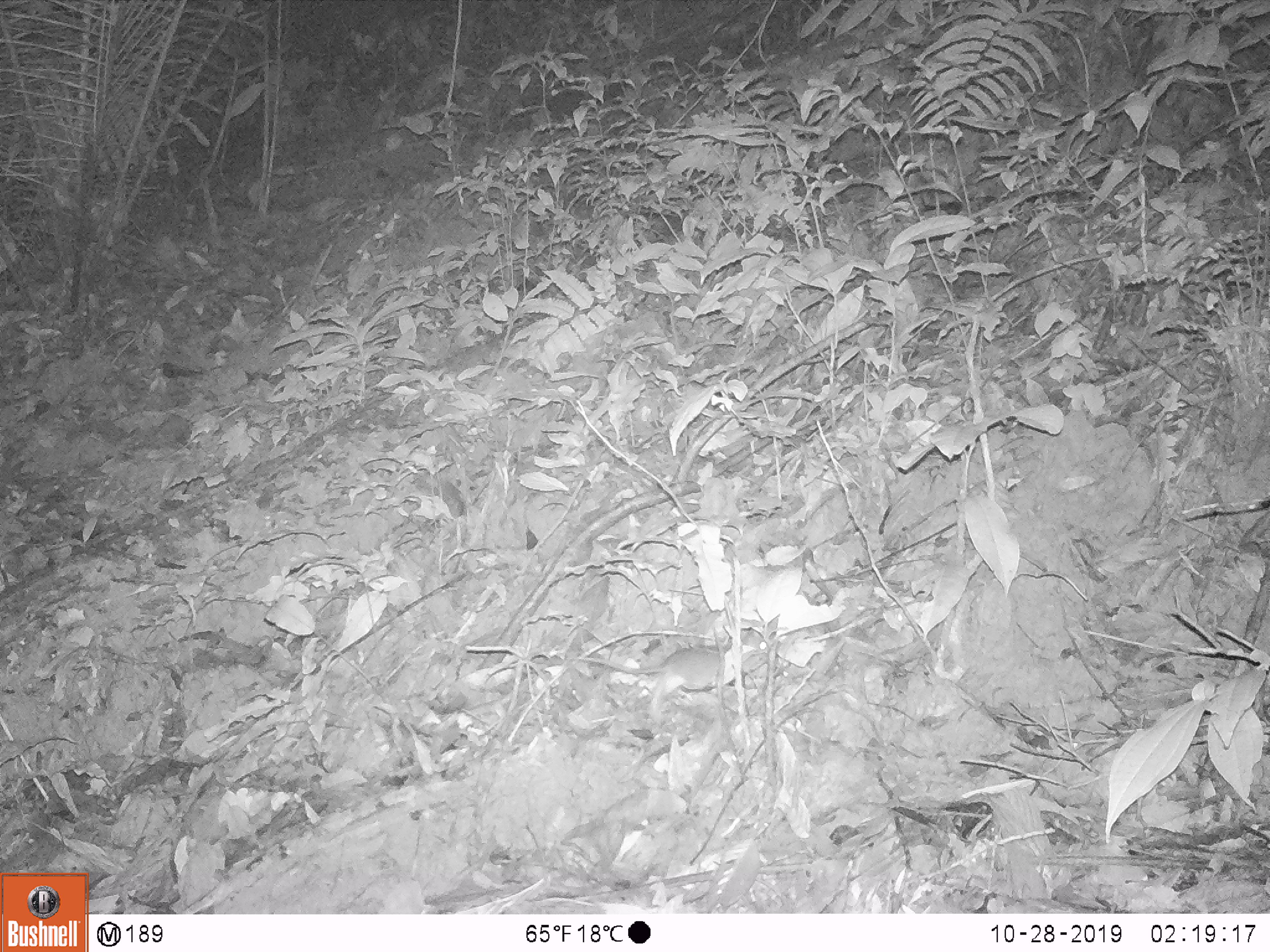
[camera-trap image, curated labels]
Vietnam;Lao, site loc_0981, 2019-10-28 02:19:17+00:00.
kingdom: Animalia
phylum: Chordata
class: Mammalia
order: Rodentia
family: Muridae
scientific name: Muridae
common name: old-world mice and rats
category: unidentified murid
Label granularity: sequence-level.